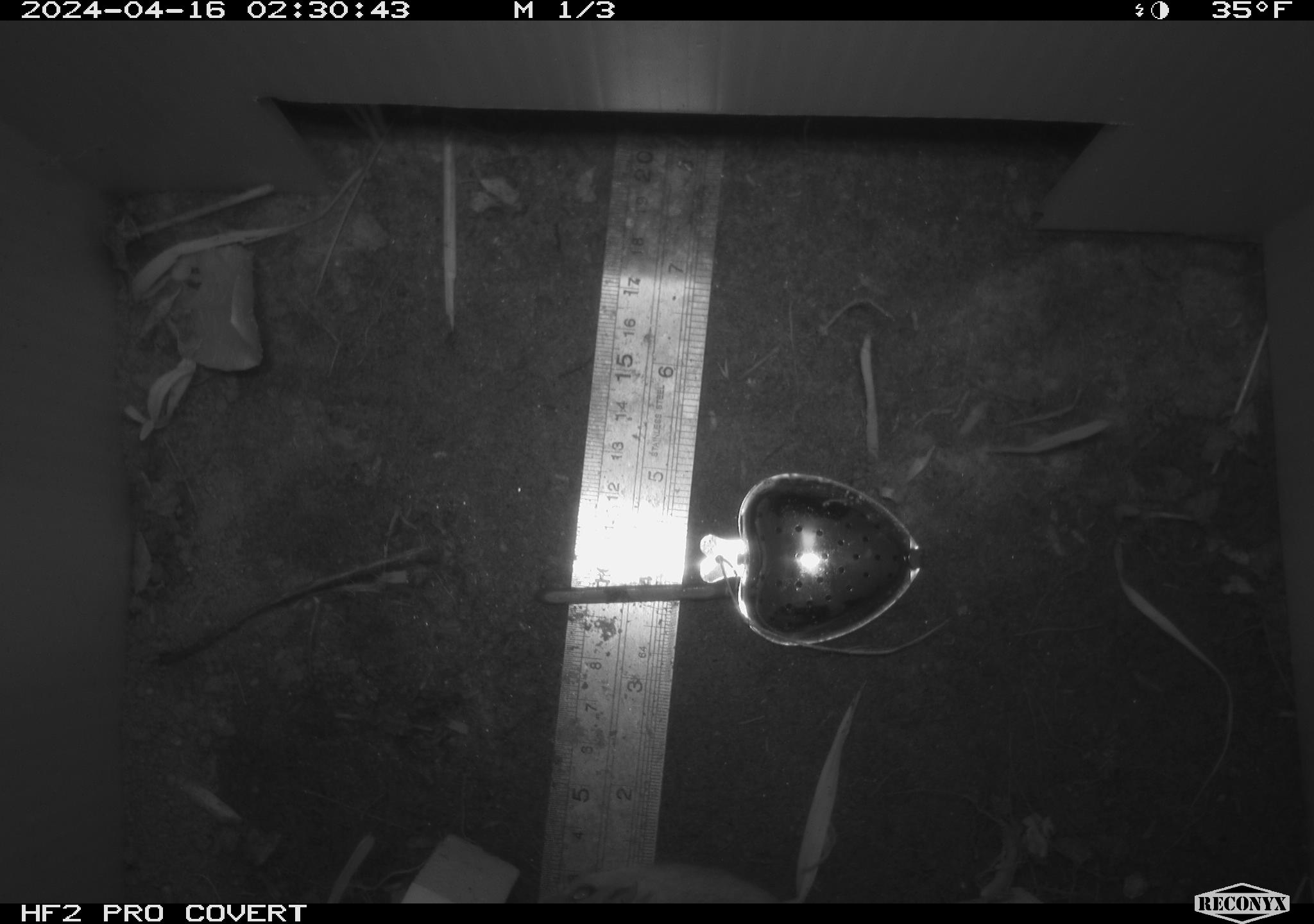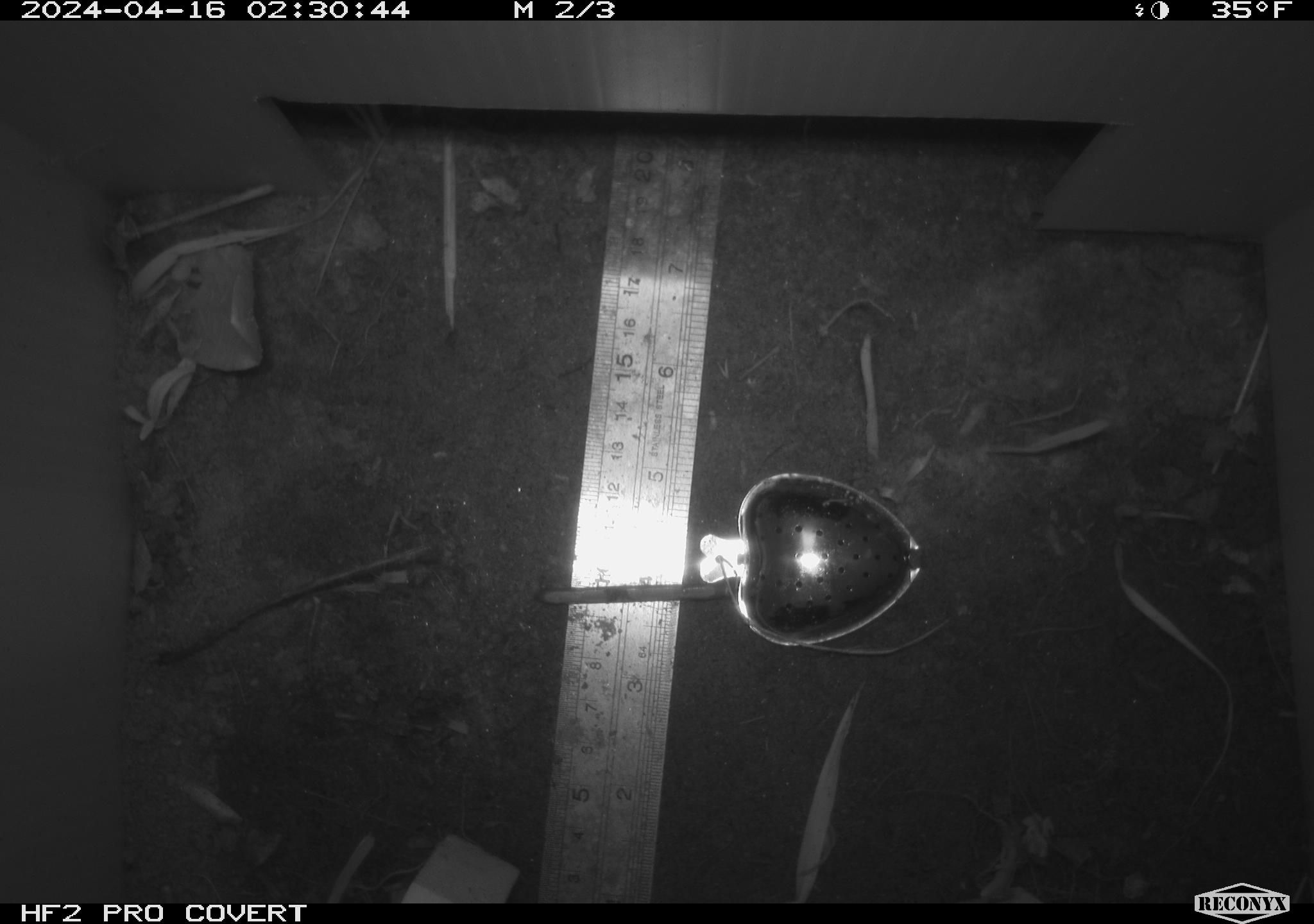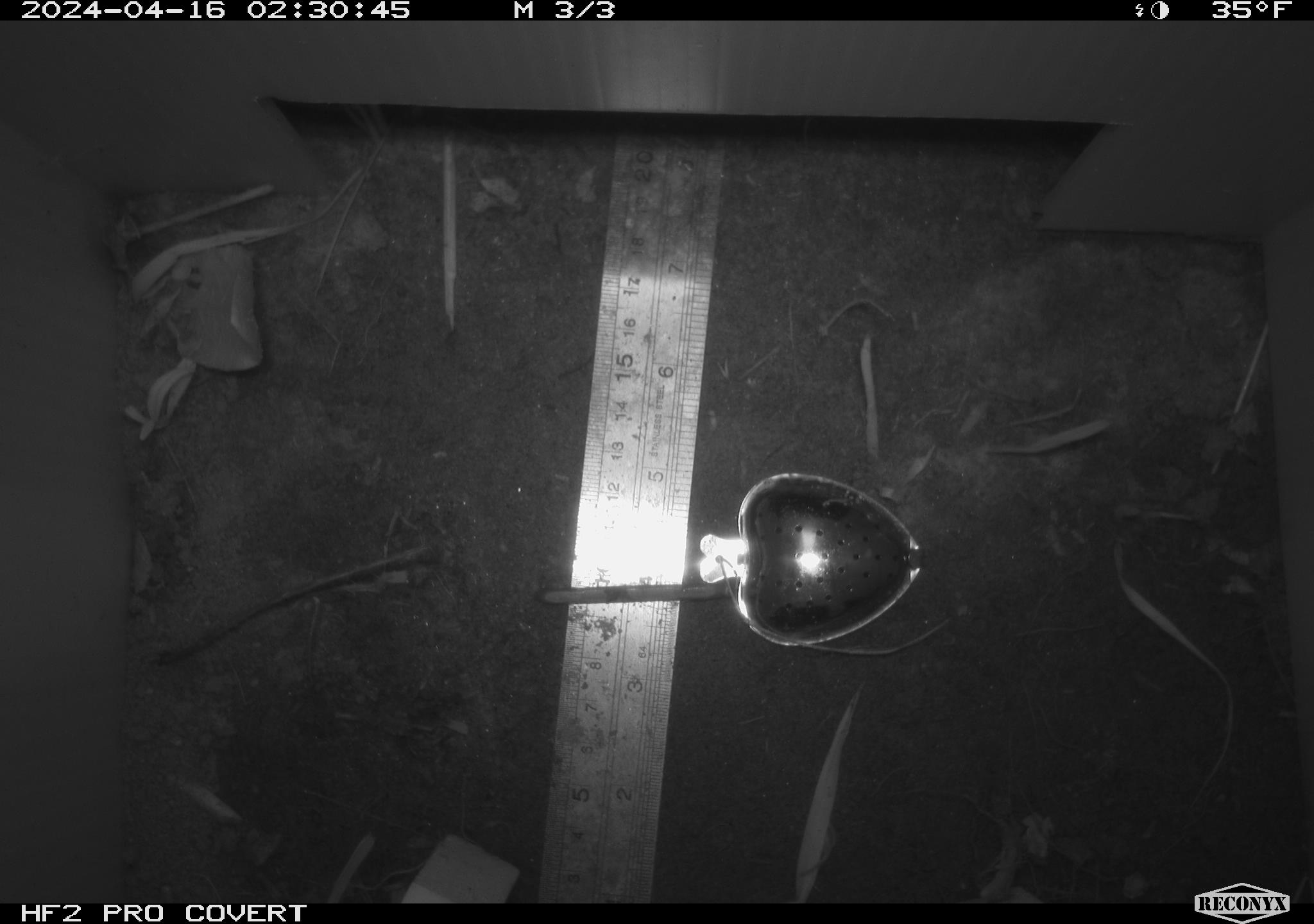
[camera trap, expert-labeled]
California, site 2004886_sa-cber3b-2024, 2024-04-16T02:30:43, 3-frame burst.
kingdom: Animalia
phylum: Chordata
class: Mammalia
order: Rodentia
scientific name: Rodentia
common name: mouse species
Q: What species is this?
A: Mouse species (Rodentia).